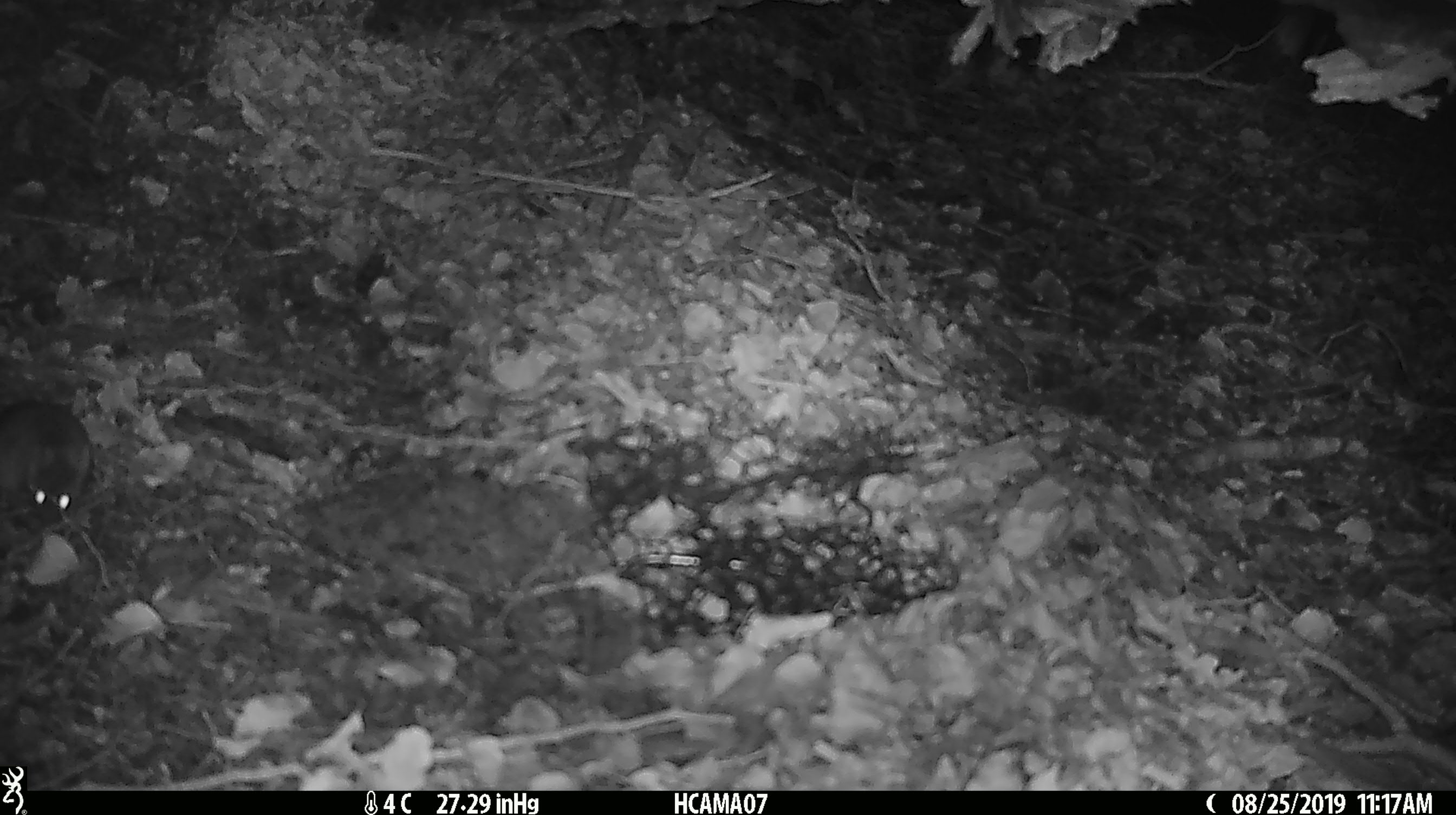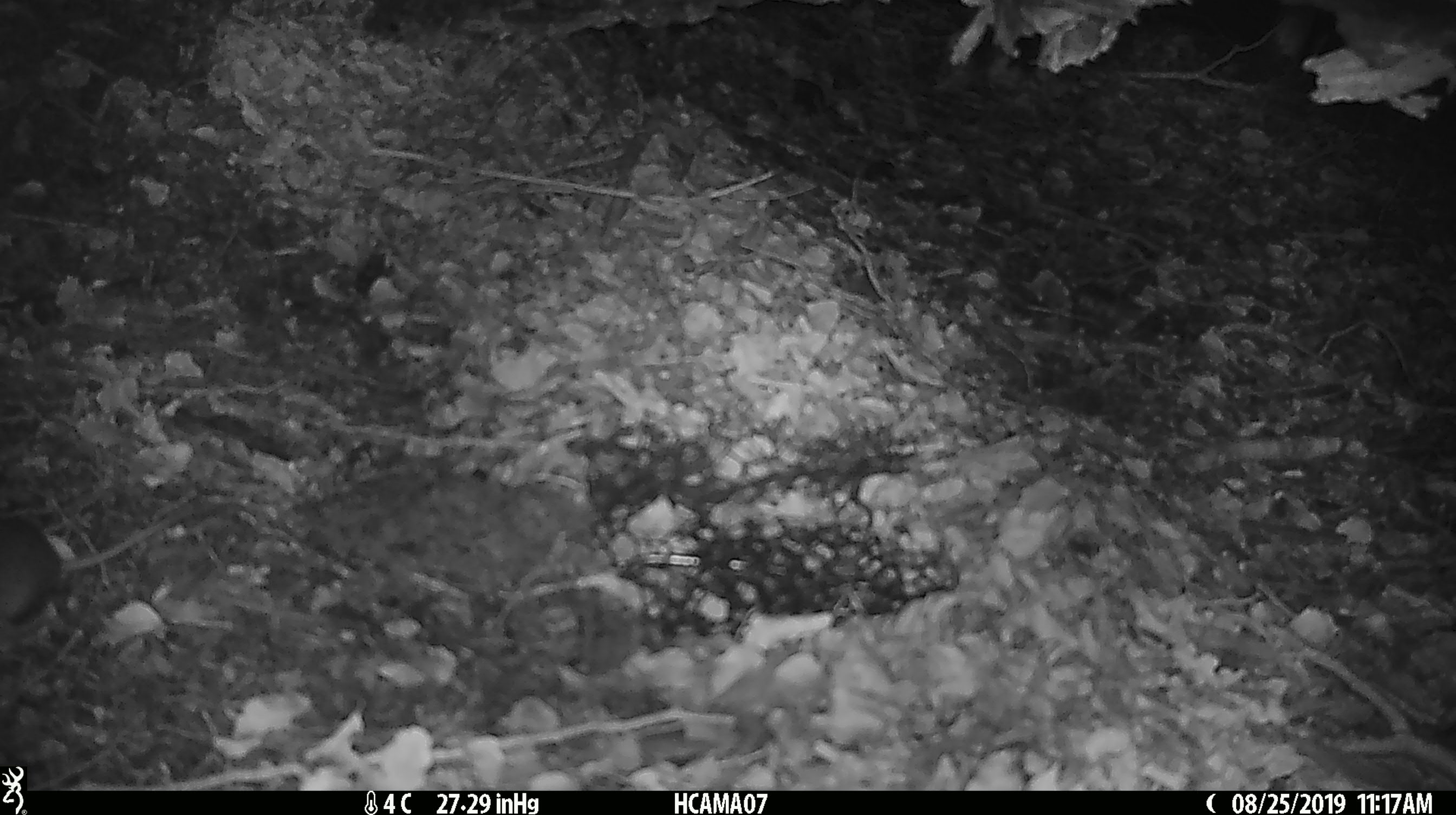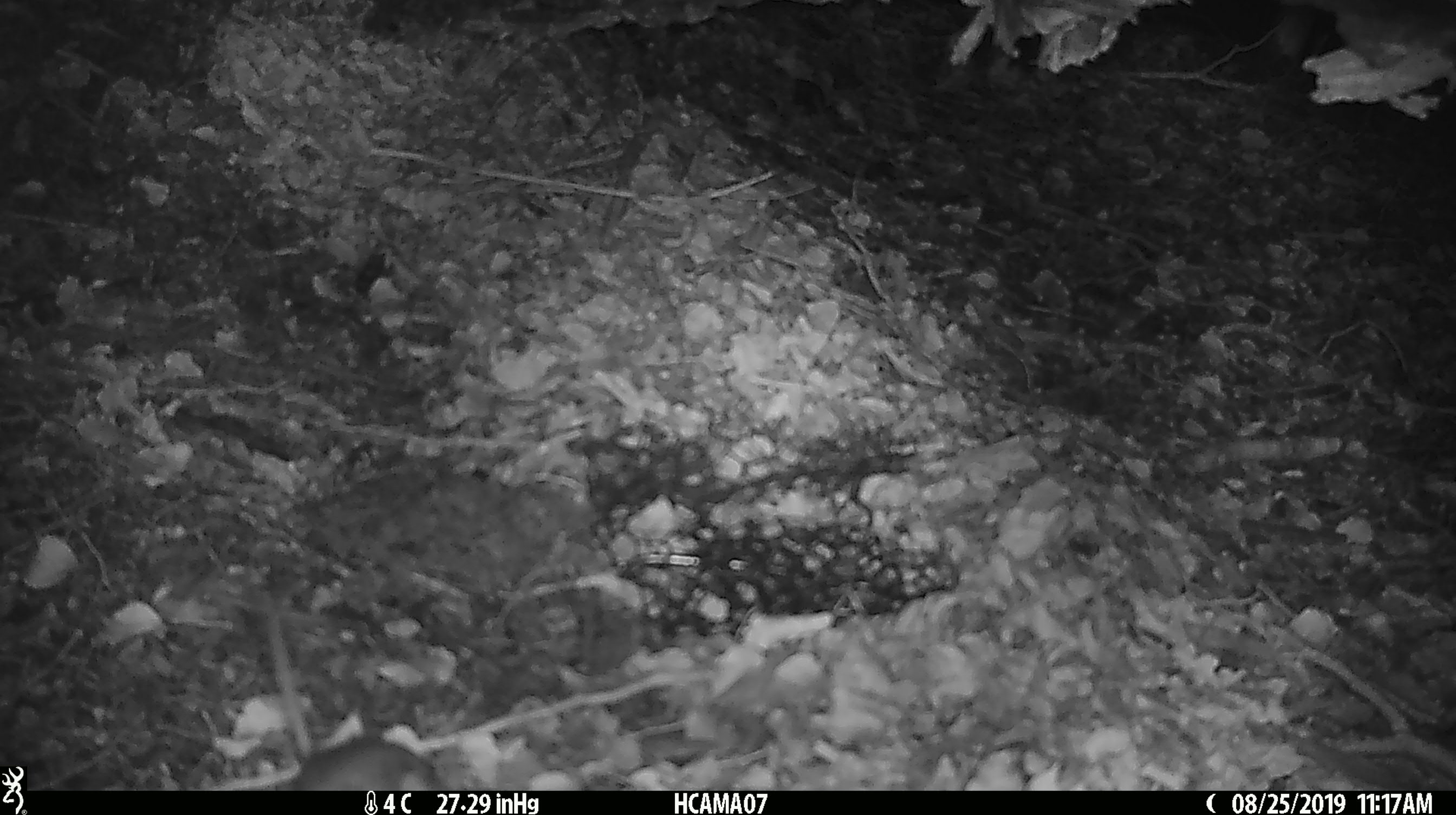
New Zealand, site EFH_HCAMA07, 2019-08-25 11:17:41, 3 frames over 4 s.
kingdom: Animalia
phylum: Chordata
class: Mammalia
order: Rodentia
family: Muridae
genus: Rattus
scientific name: Rattus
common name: rat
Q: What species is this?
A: Rat (Rattus).